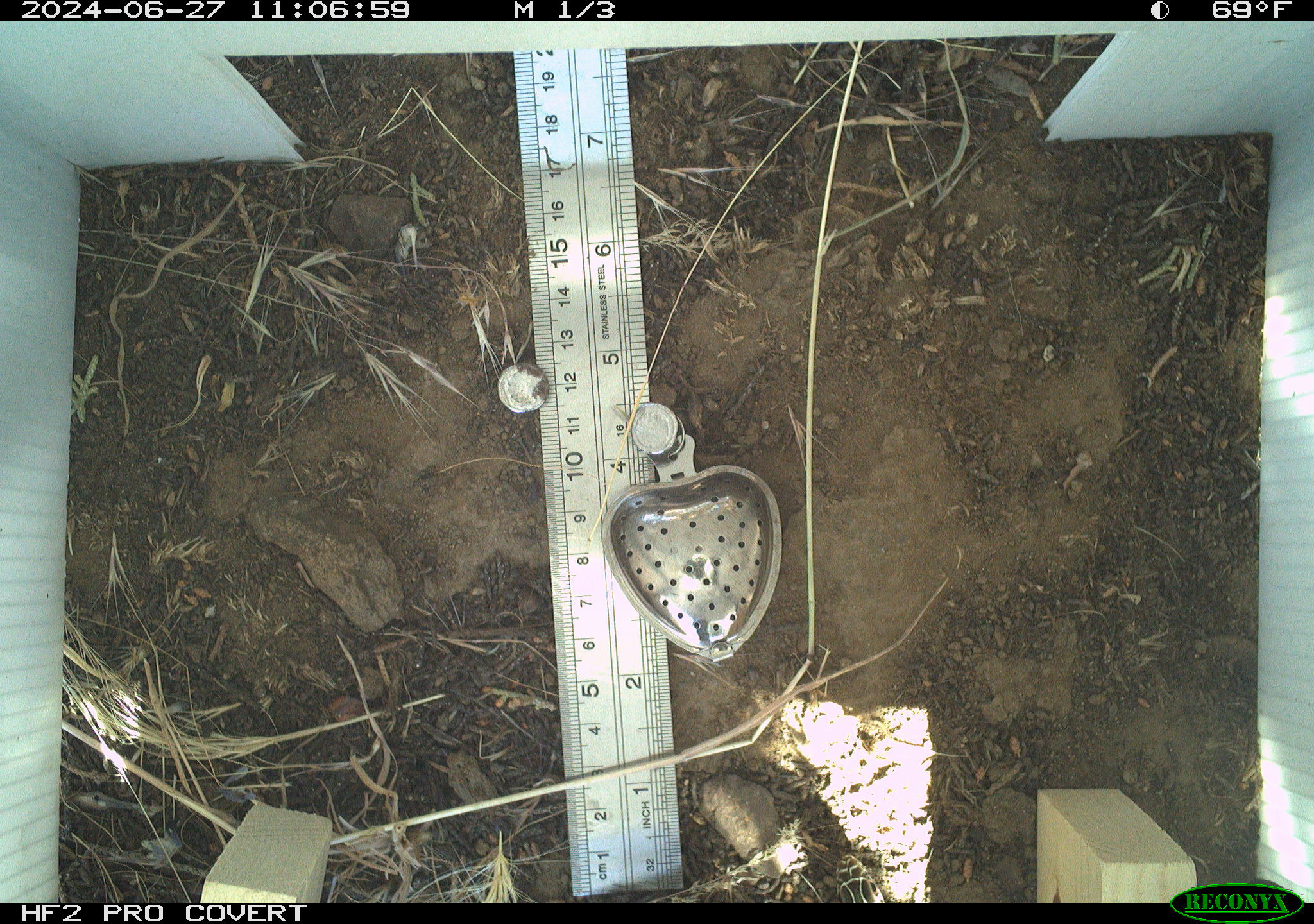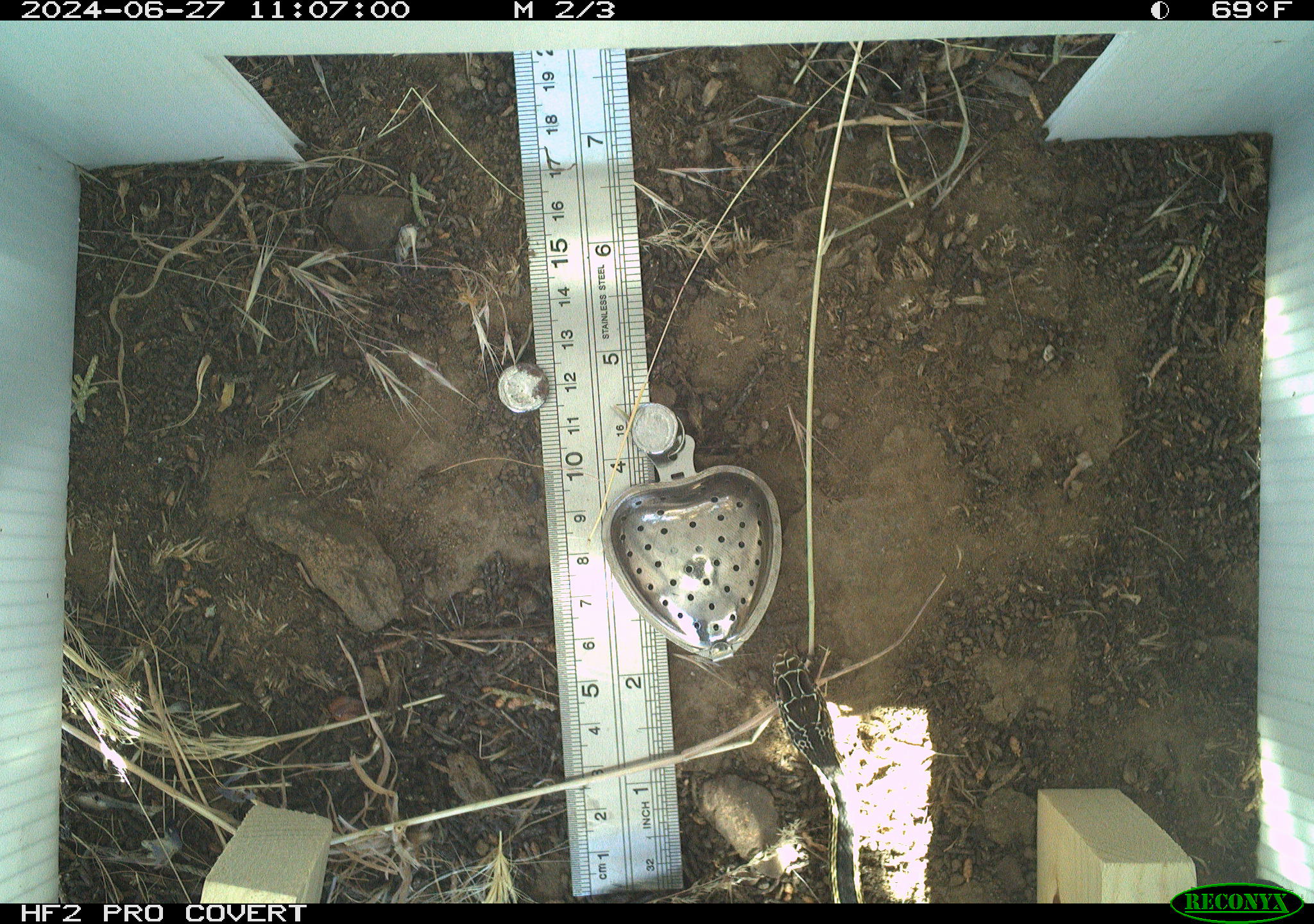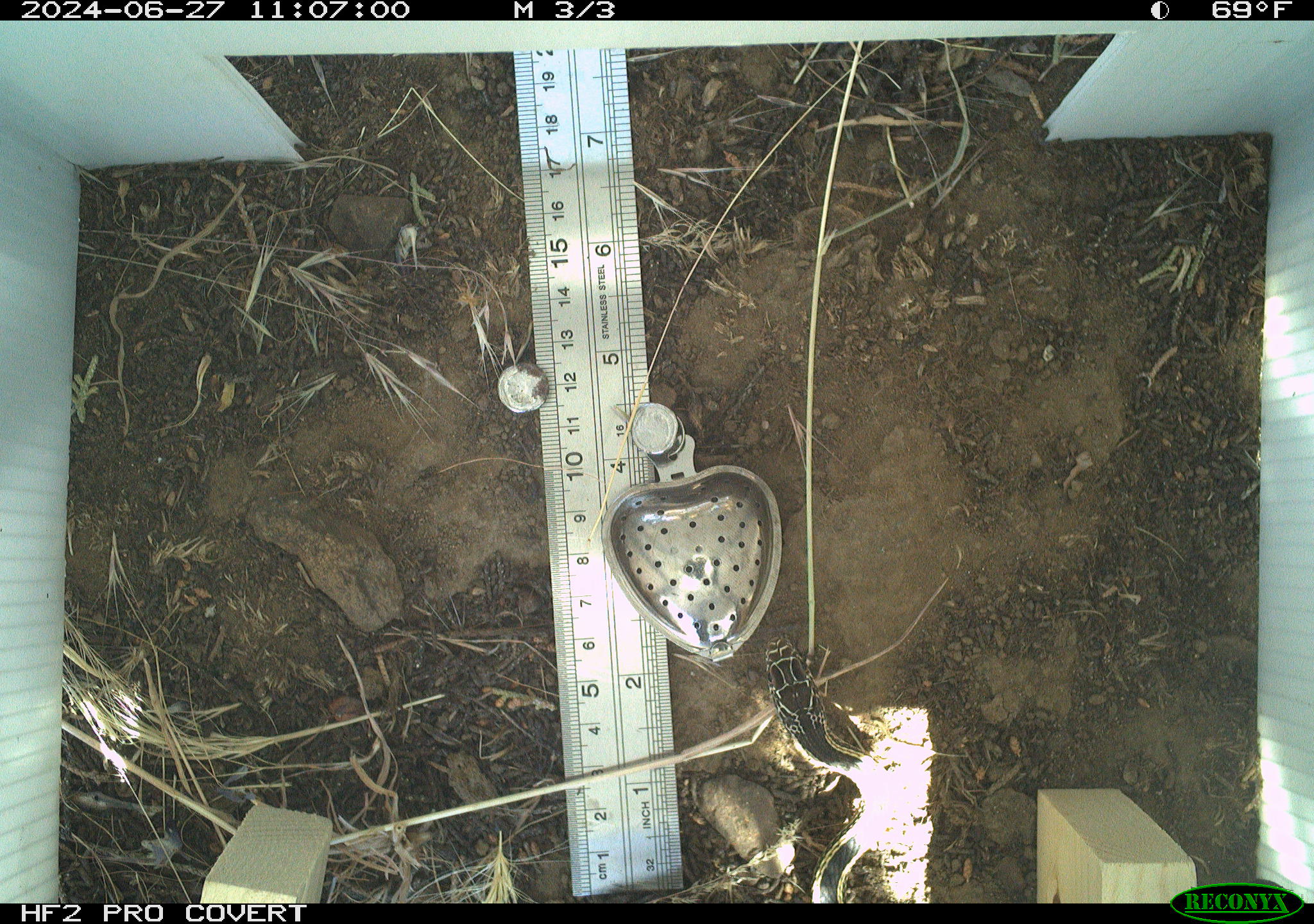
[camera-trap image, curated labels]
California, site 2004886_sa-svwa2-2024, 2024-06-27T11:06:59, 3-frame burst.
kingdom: Animalia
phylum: Chordata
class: Reptilia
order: Squamata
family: Colubridae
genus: Masticophis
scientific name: Masticophis taeniatus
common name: striped whipsnake